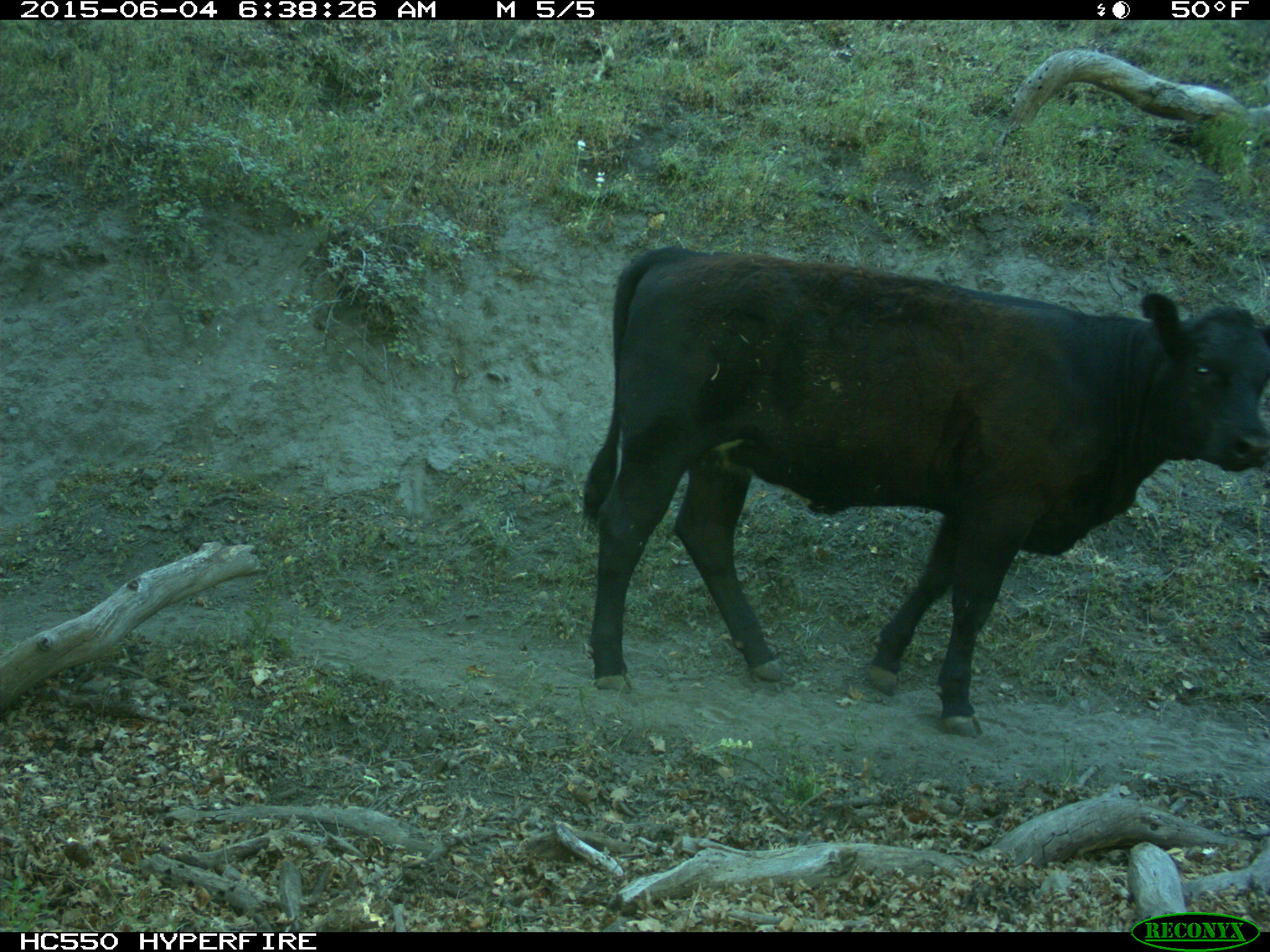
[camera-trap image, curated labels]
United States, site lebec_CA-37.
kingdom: Animalia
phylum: Chordata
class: Mammalia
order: Artiodactyla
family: Bovidae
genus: Bos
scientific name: Bos taurus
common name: domestic cow